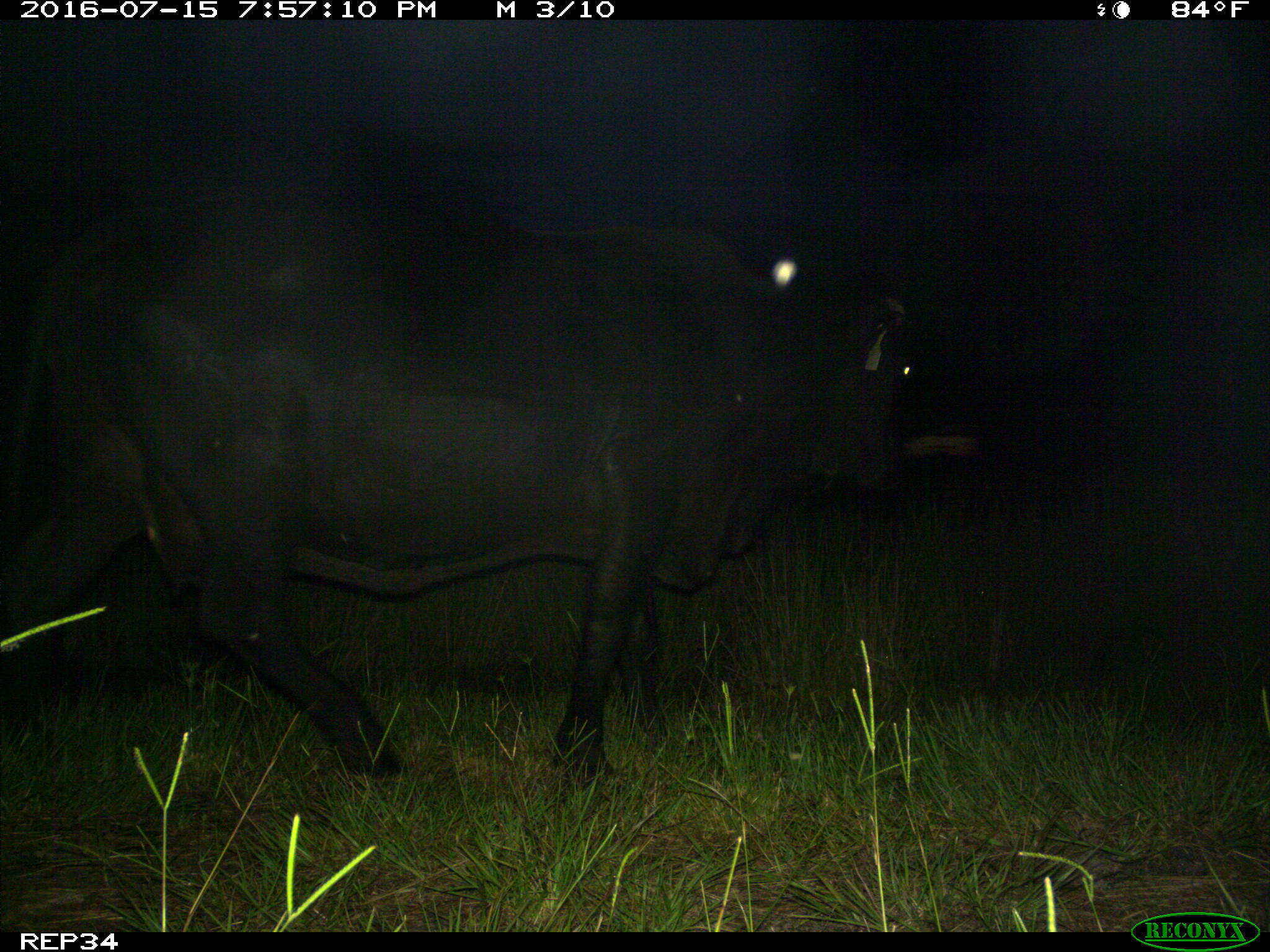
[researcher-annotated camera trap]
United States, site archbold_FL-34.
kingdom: Animalia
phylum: Chordata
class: Mammalia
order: Artiodactyla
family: Bovidae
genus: Bos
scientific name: Bos taurus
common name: domestic cow